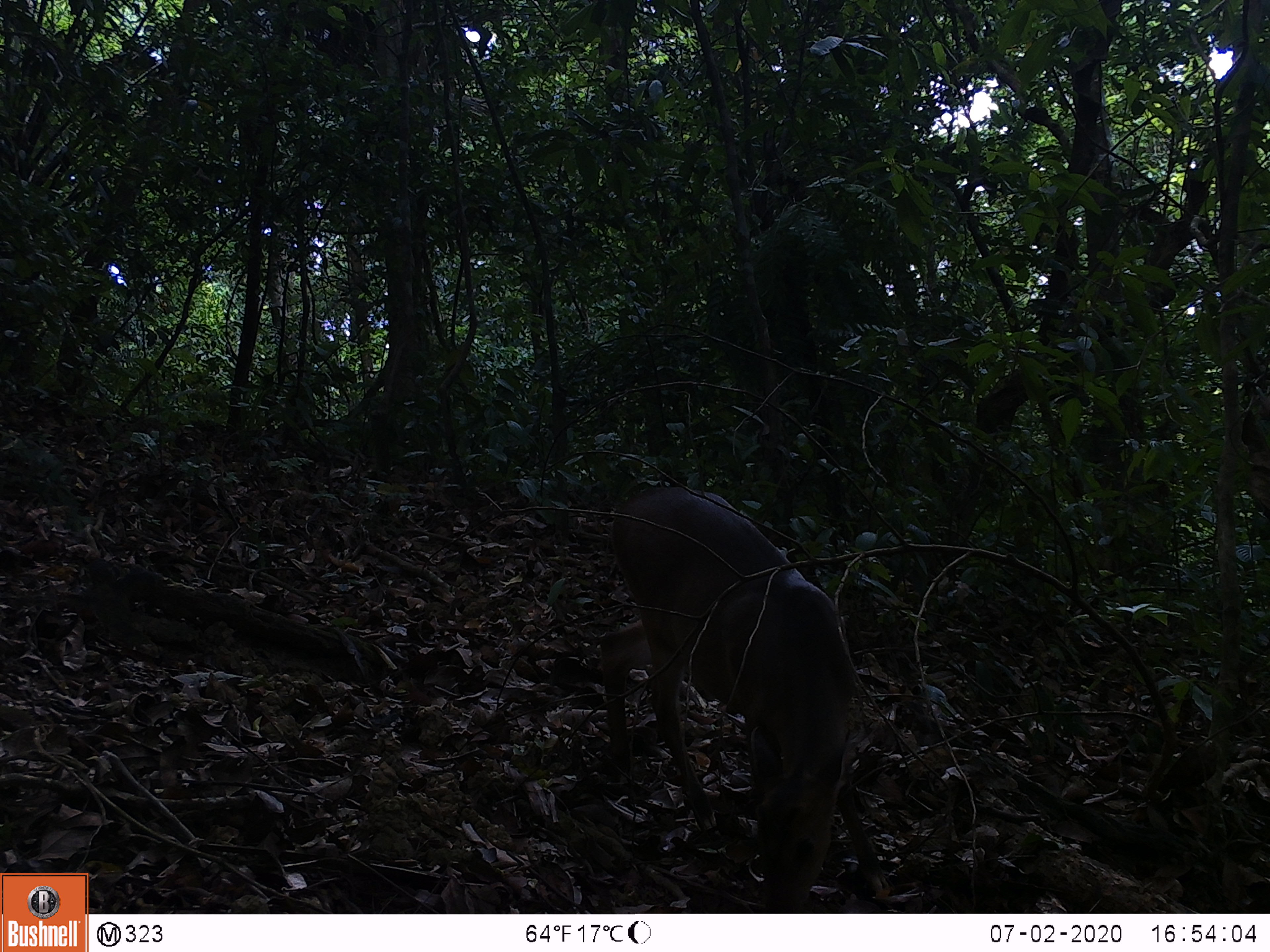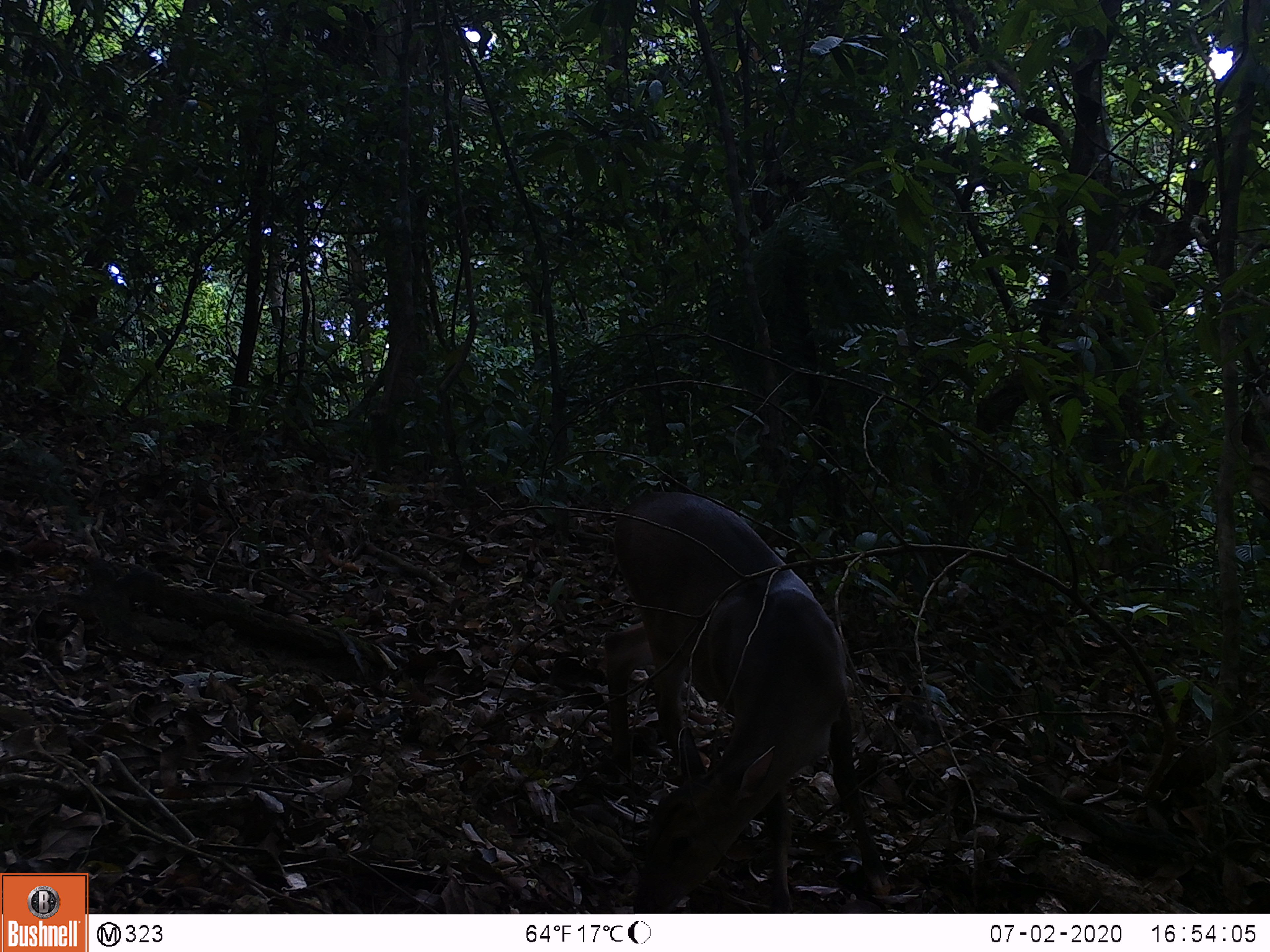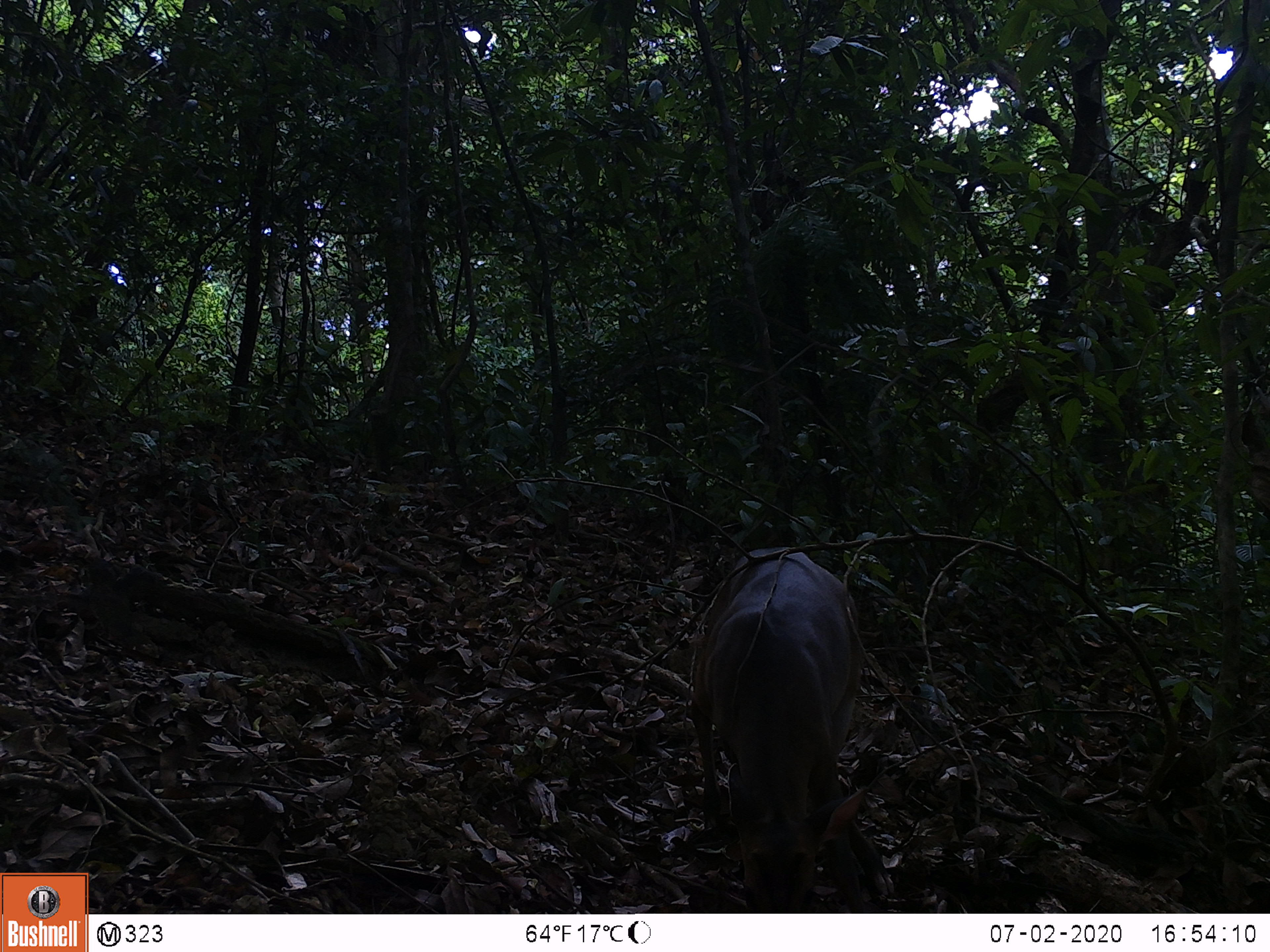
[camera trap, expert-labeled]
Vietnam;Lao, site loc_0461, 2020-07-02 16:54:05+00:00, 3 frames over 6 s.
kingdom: Animalia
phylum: Chordata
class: Mammalia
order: Artiodactyla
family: Cervidae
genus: Muntiacus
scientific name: Muntiacus vuquangensis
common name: large-antlered muntjac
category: large antlered muntjac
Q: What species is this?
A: Large antlered muntjac (large-antlered muntjac) (Muntiacus vuquangensis).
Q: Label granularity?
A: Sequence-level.